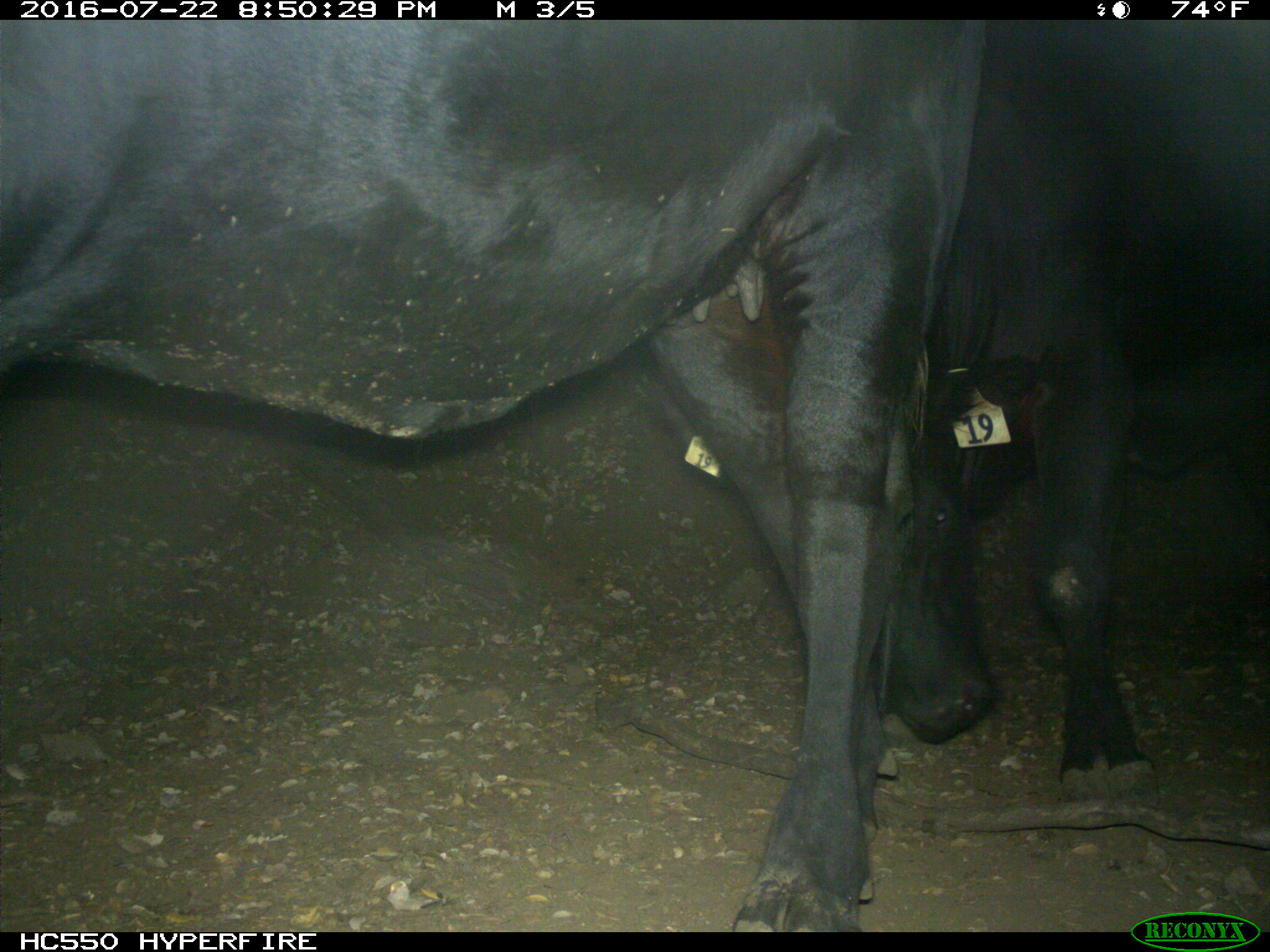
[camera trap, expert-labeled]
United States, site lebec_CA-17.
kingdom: Animalia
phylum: Chordata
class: Mammalia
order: Artiodactyla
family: Bovidae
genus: Bos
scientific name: Bos taurus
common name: domestic cow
Bos taurus (domestic cow).